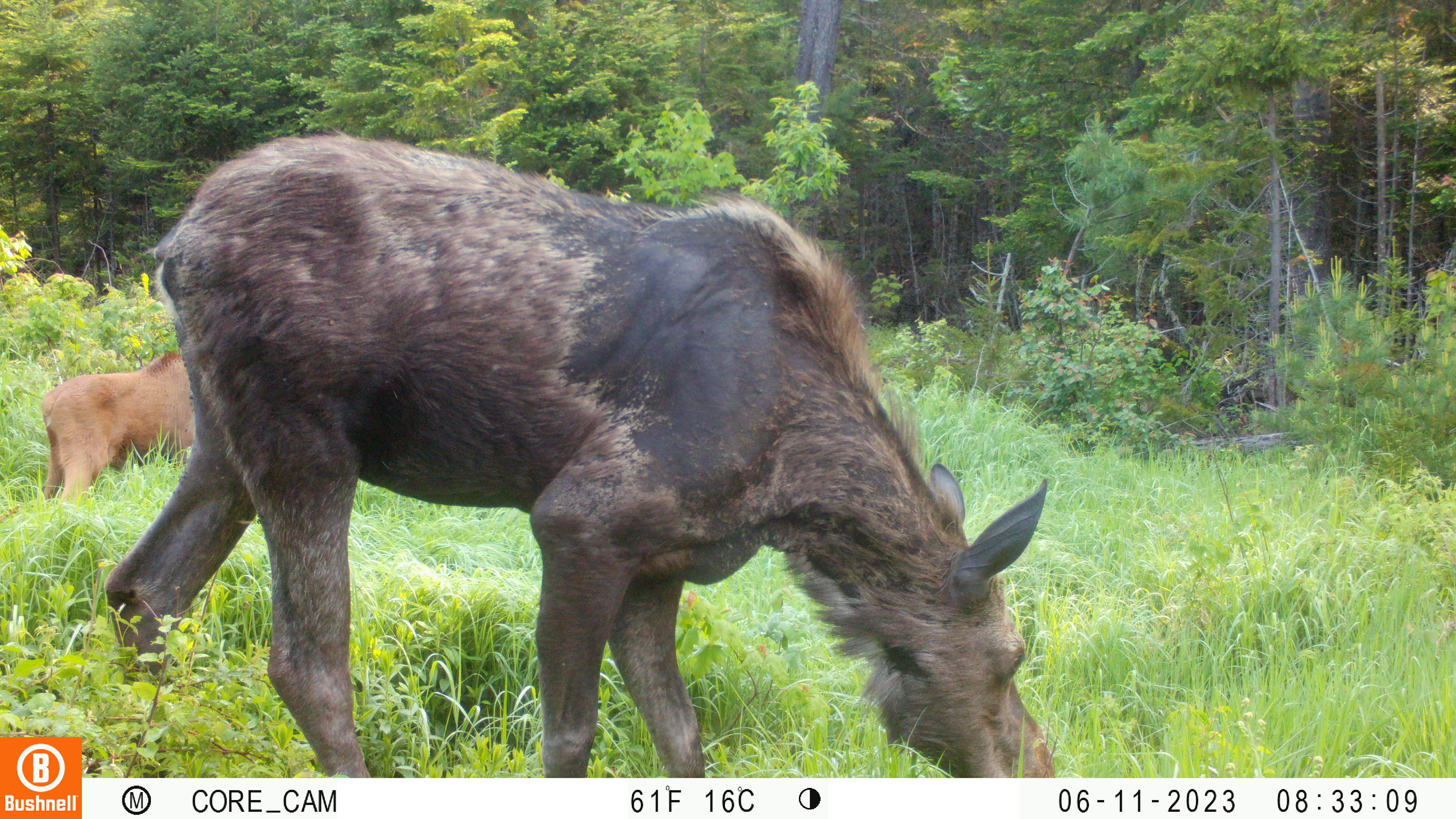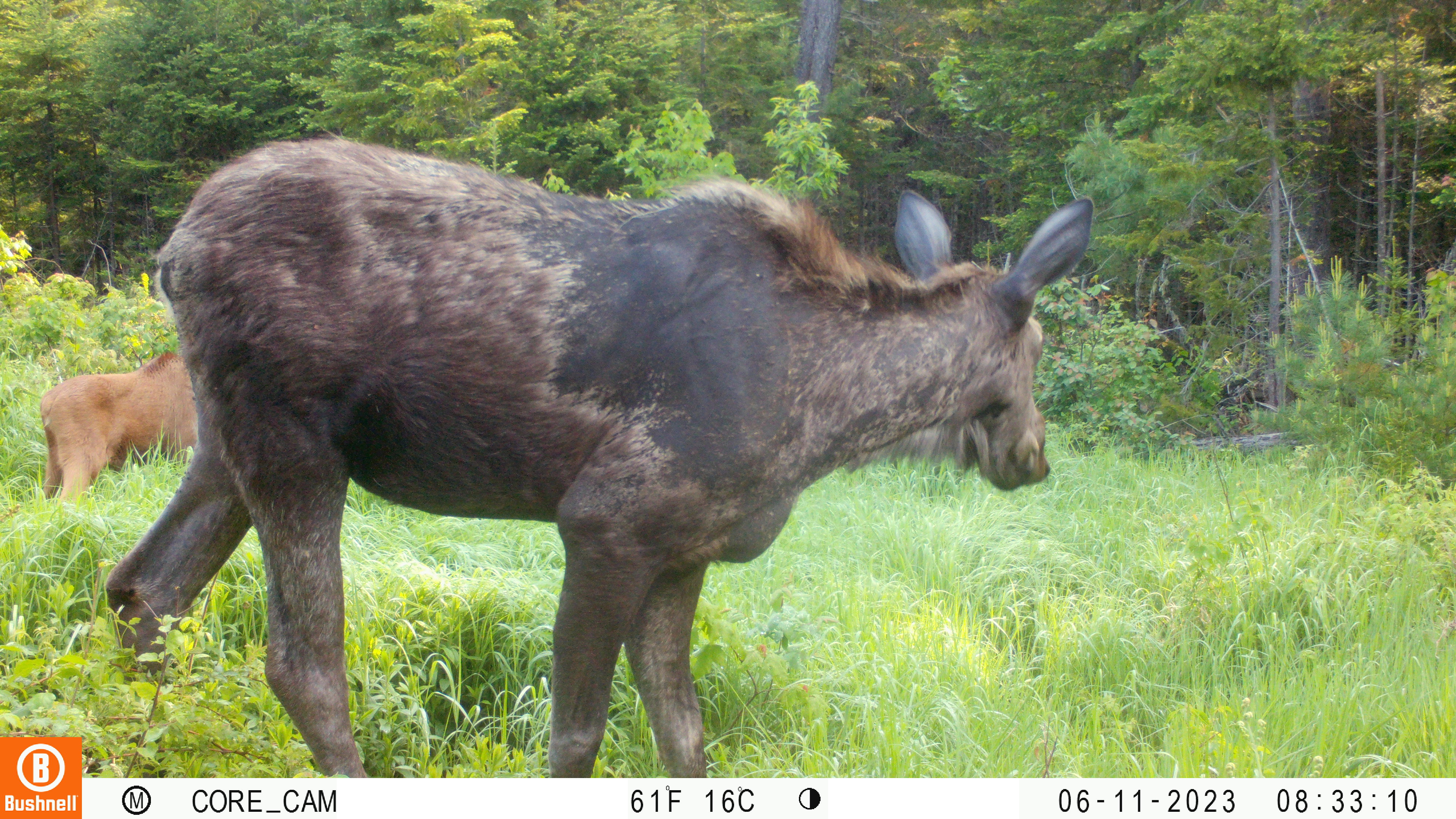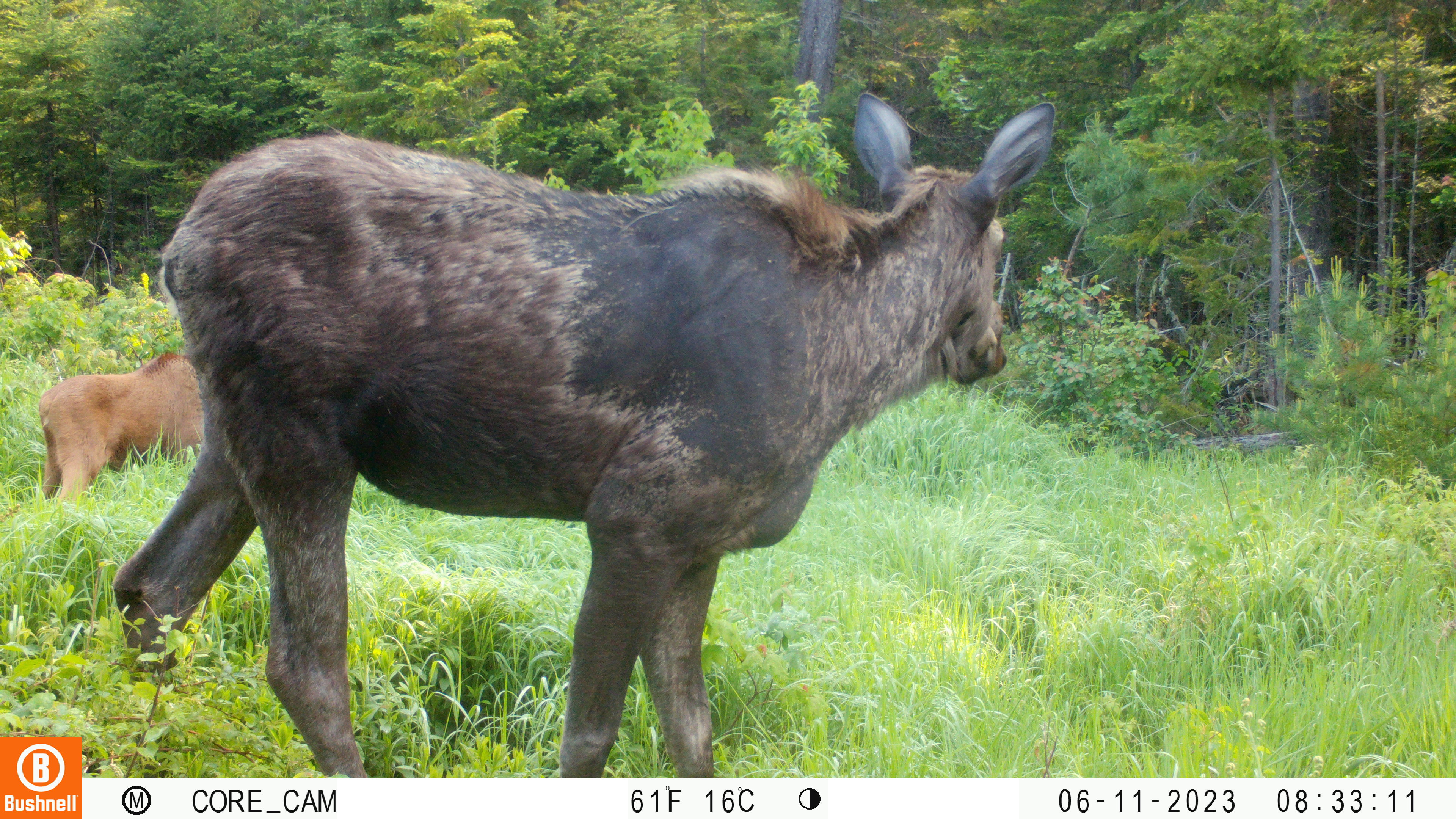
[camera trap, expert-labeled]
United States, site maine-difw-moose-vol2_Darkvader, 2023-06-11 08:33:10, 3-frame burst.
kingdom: Animalia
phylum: Chordata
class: Mammalia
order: Artiodactyla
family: Cervidae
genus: Alces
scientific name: Alces alces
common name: moose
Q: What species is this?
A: Moose (Alces alces).